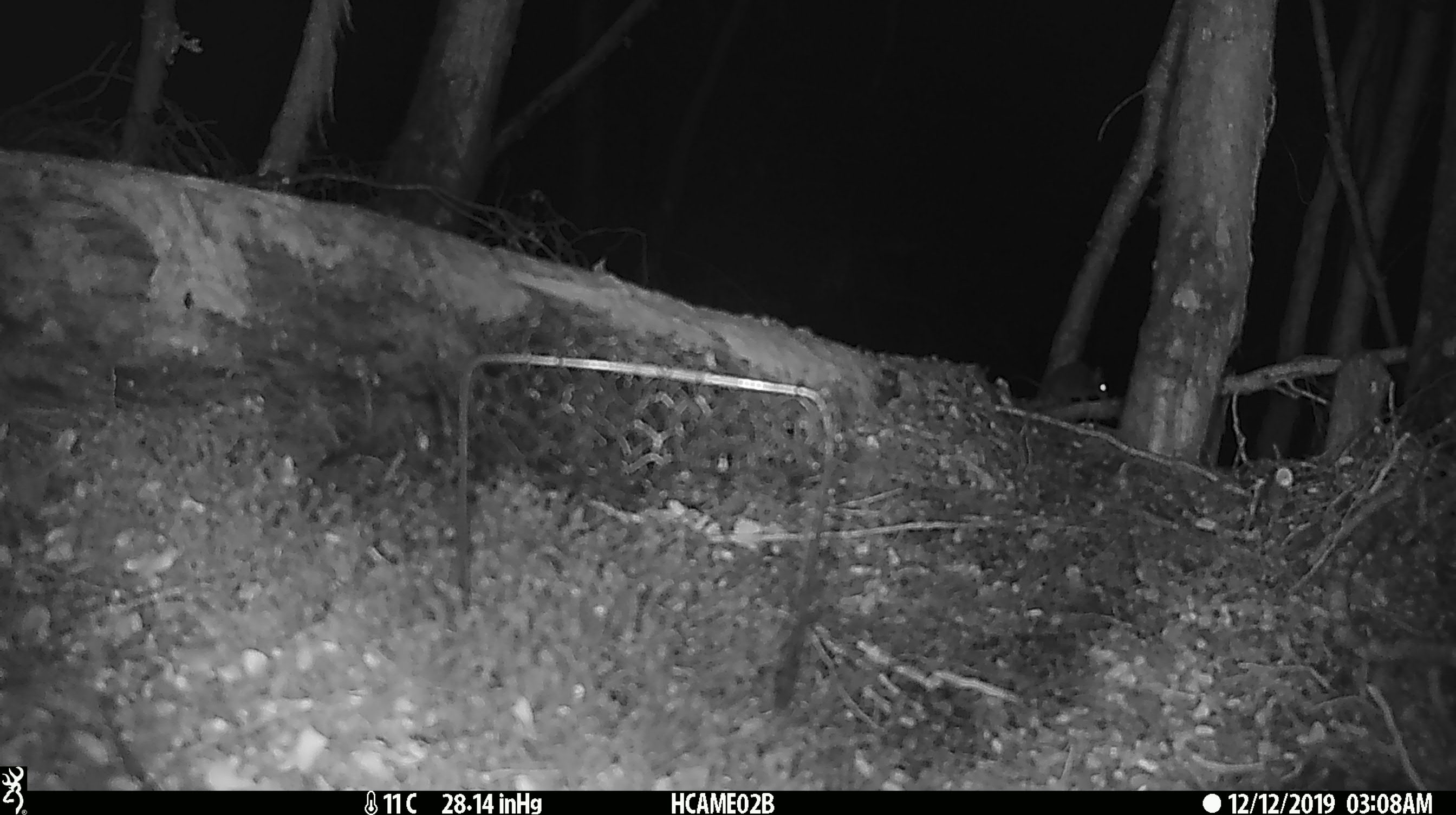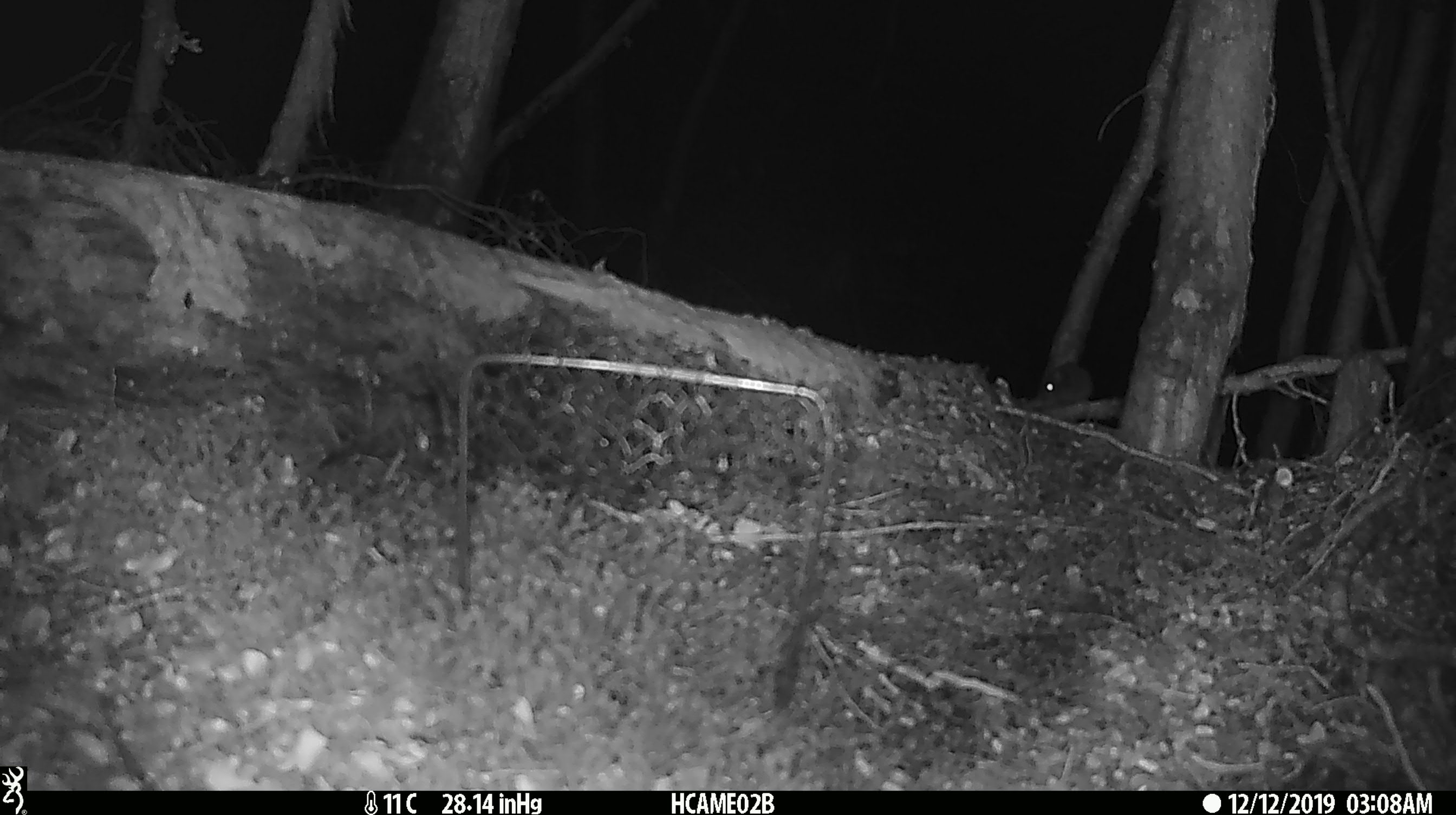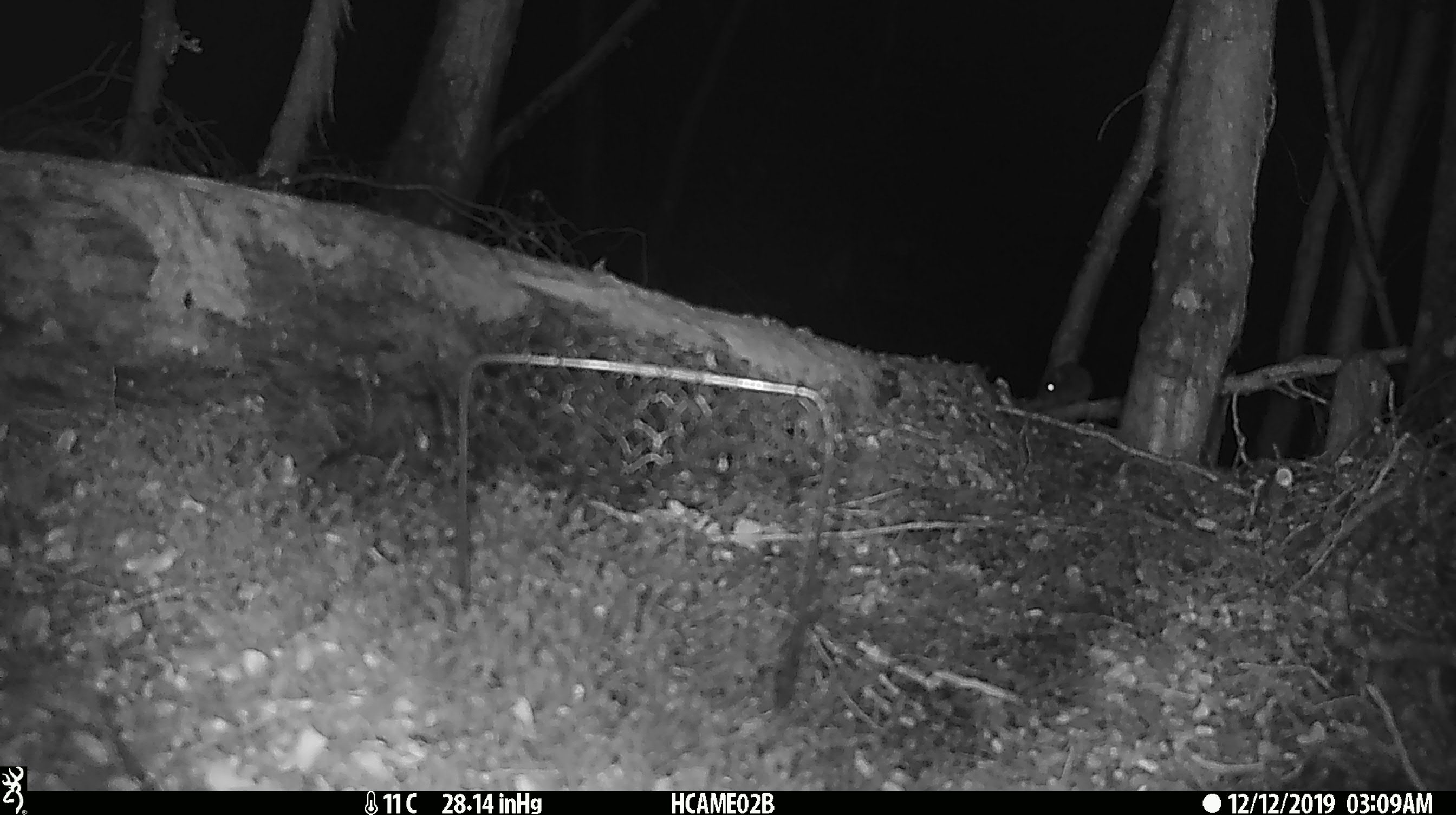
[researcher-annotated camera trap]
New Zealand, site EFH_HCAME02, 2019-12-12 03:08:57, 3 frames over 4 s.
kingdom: Animalia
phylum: Chordata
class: Mammalia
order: Rodentia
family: Muridae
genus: Mus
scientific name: Mus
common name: mouse